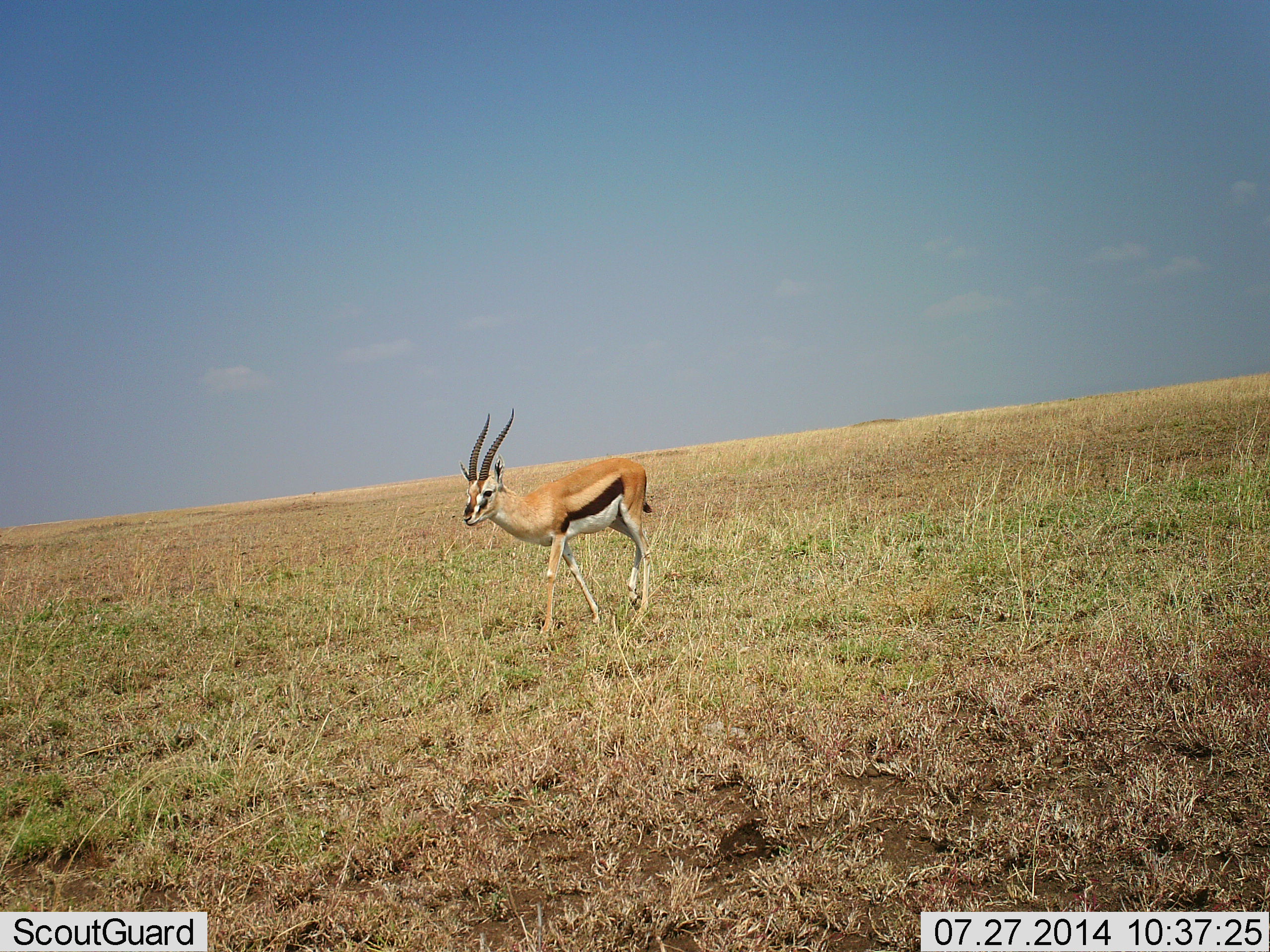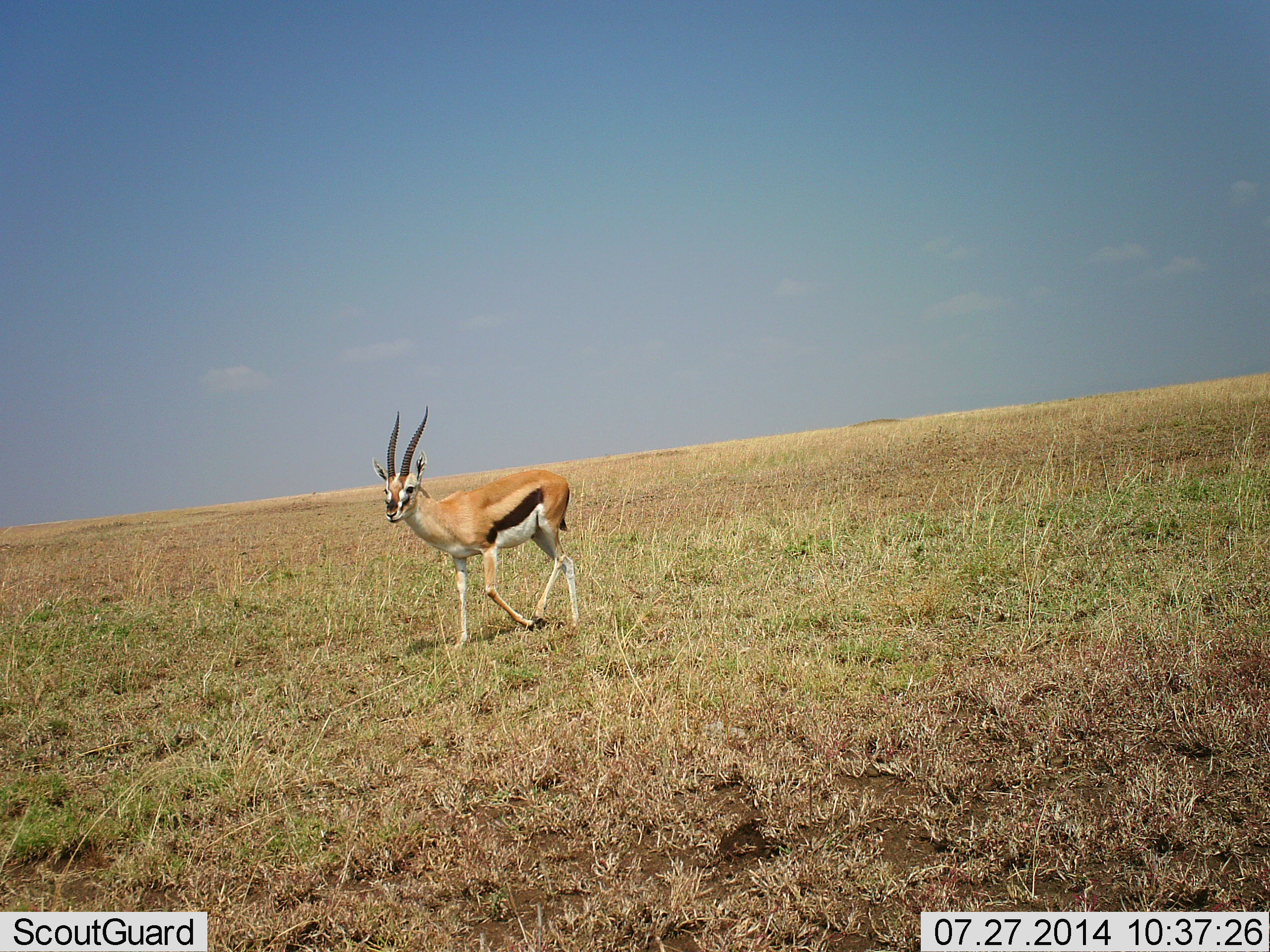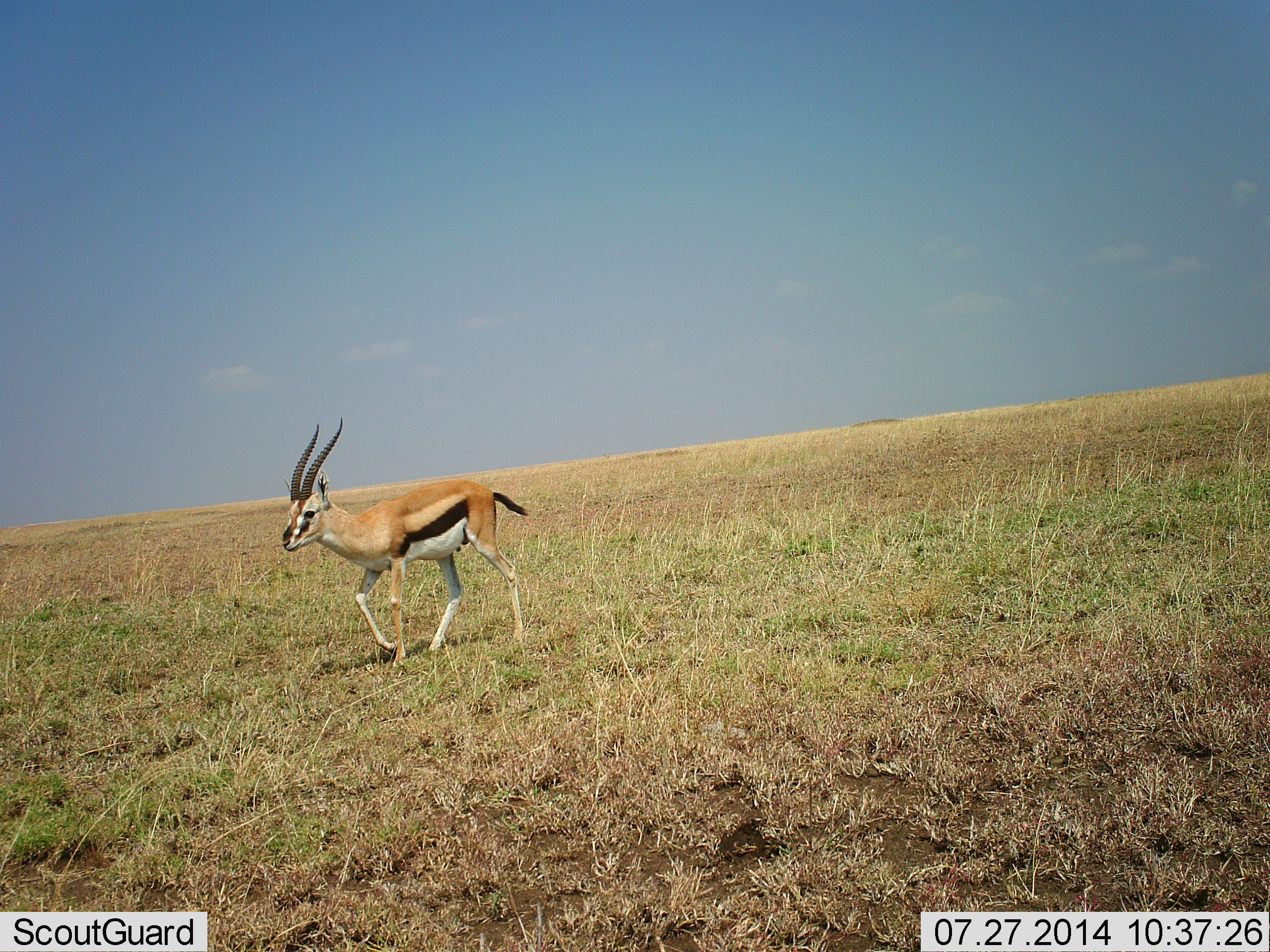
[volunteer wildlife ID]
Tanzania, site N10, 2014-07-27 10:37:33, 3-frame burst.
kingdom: Animalia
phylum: Chordata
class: Mammalia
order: Artiodactyla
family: Bovidae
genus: Eudorcas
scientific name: Eudorcas thomsonii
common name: thomson's gazelle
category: gazellethomsons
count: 1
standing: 0%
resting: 0%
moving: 100%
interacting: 0%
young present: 0%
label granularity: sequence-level